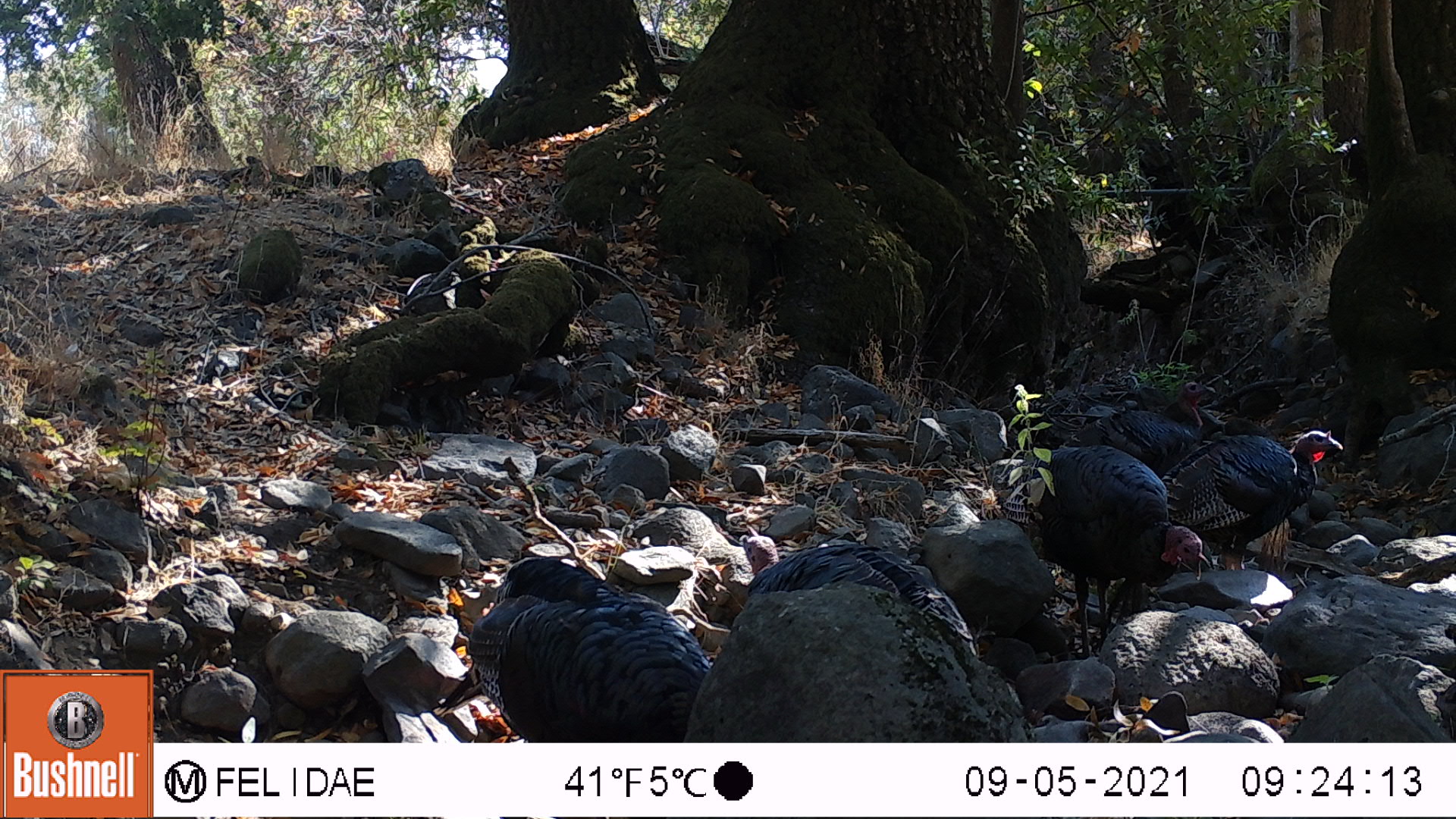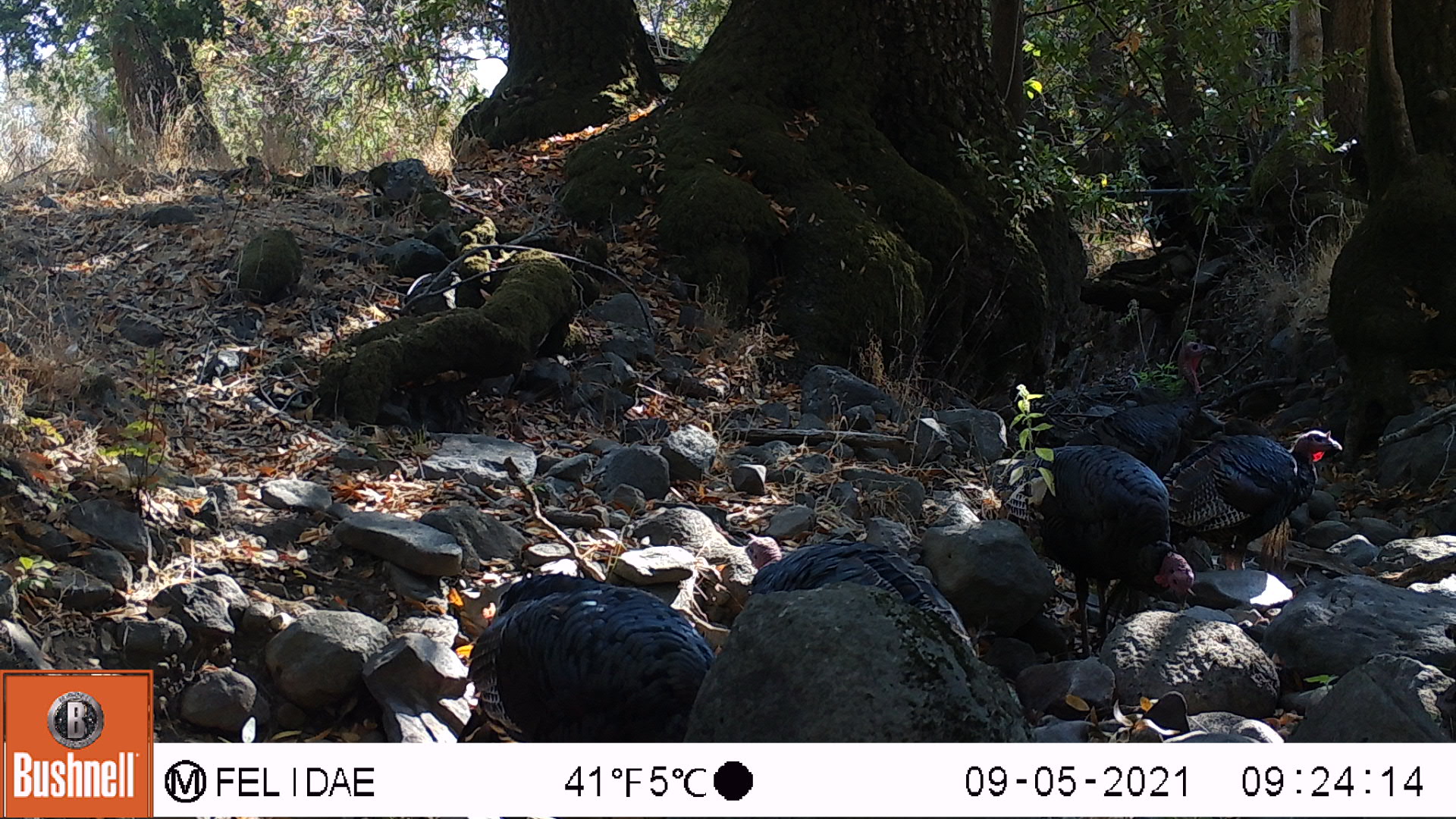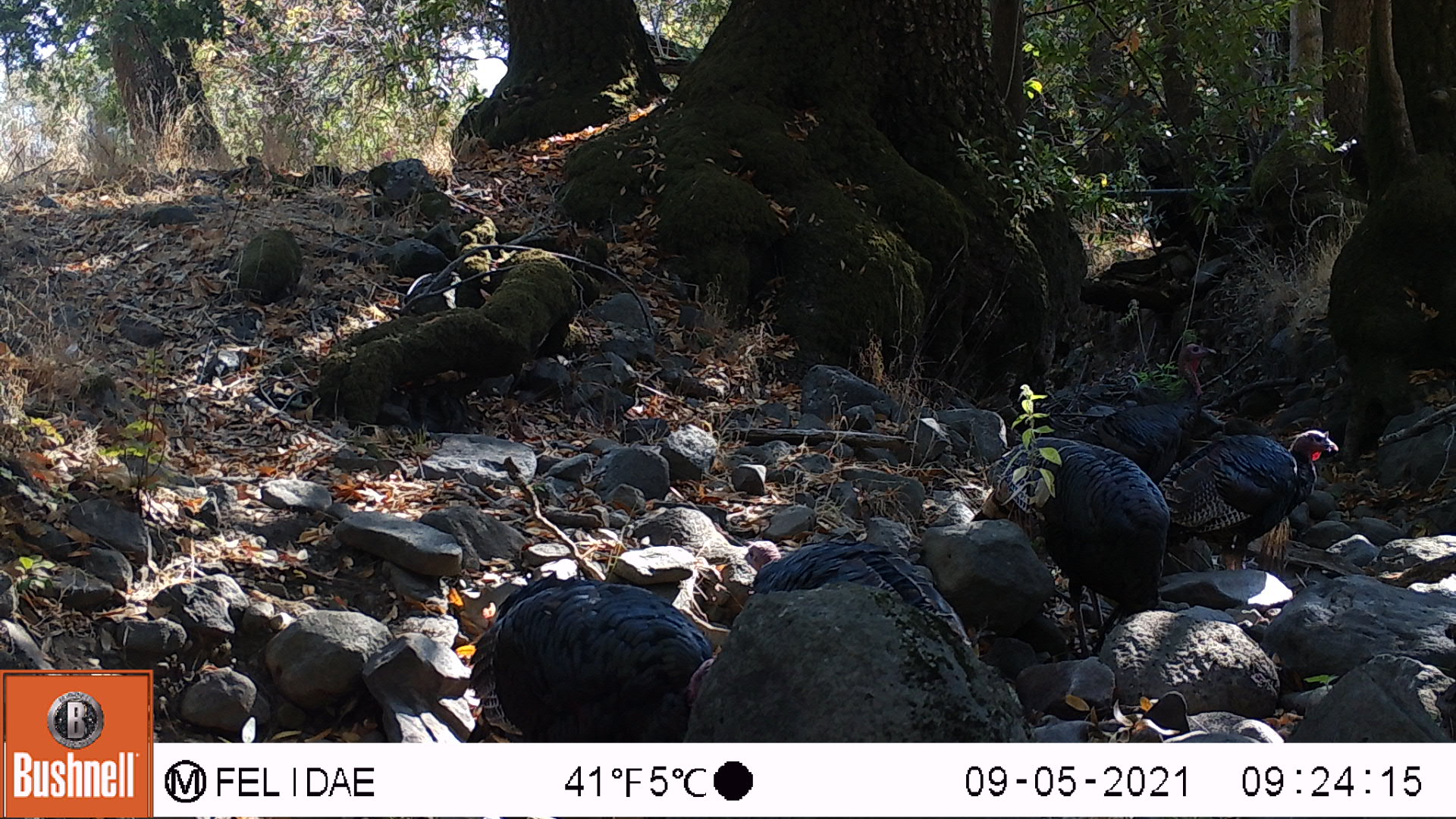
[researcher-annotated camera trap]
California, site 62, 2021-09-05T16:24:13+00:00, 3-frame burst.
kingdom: Animalia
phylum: Chordata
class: Aves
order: Galliformes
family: Phasianidae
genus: Meleagris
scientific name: Meleagris gallopavo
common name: turkey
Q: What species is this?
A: Turkey (Meleagris gallopavo).